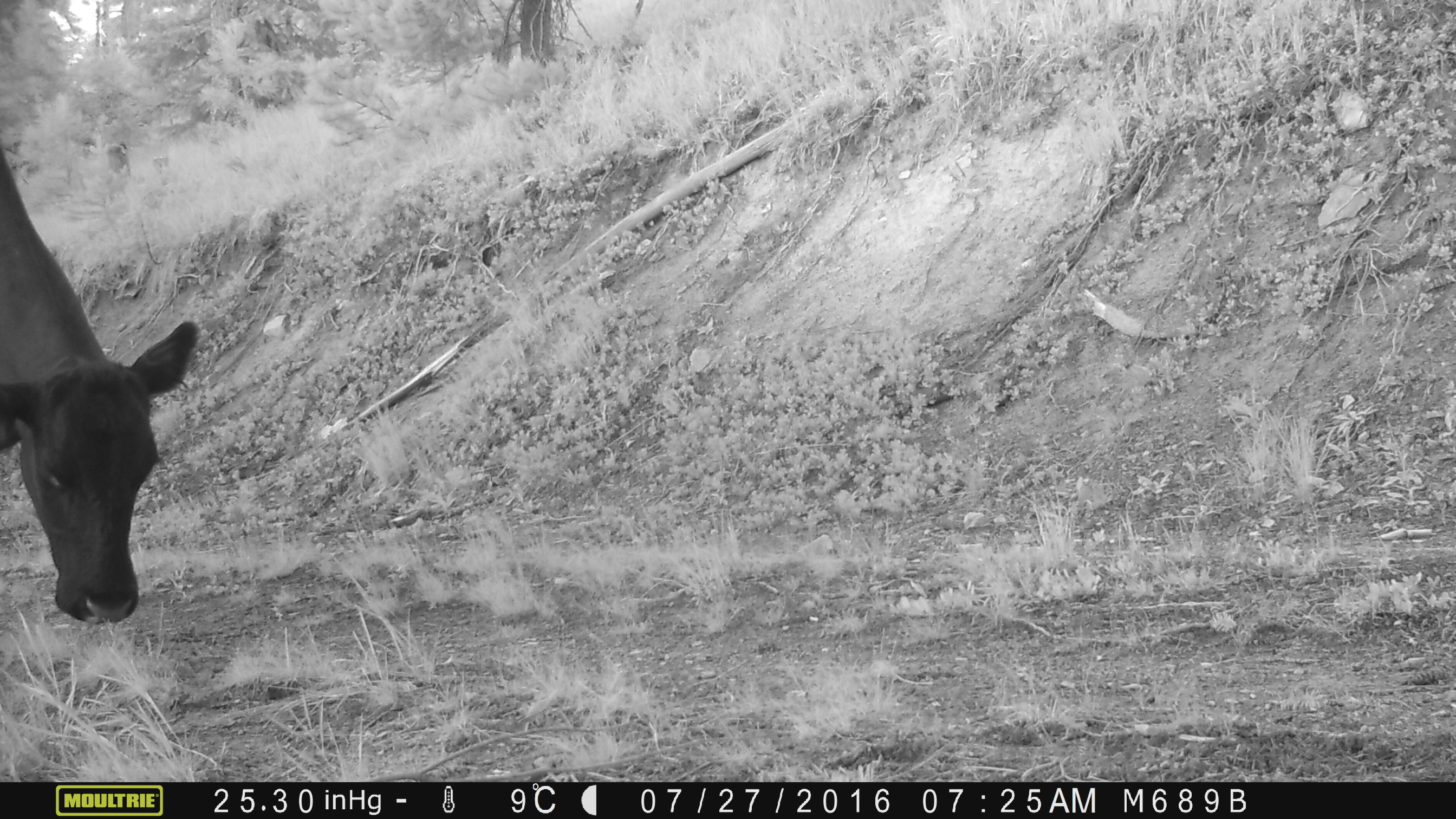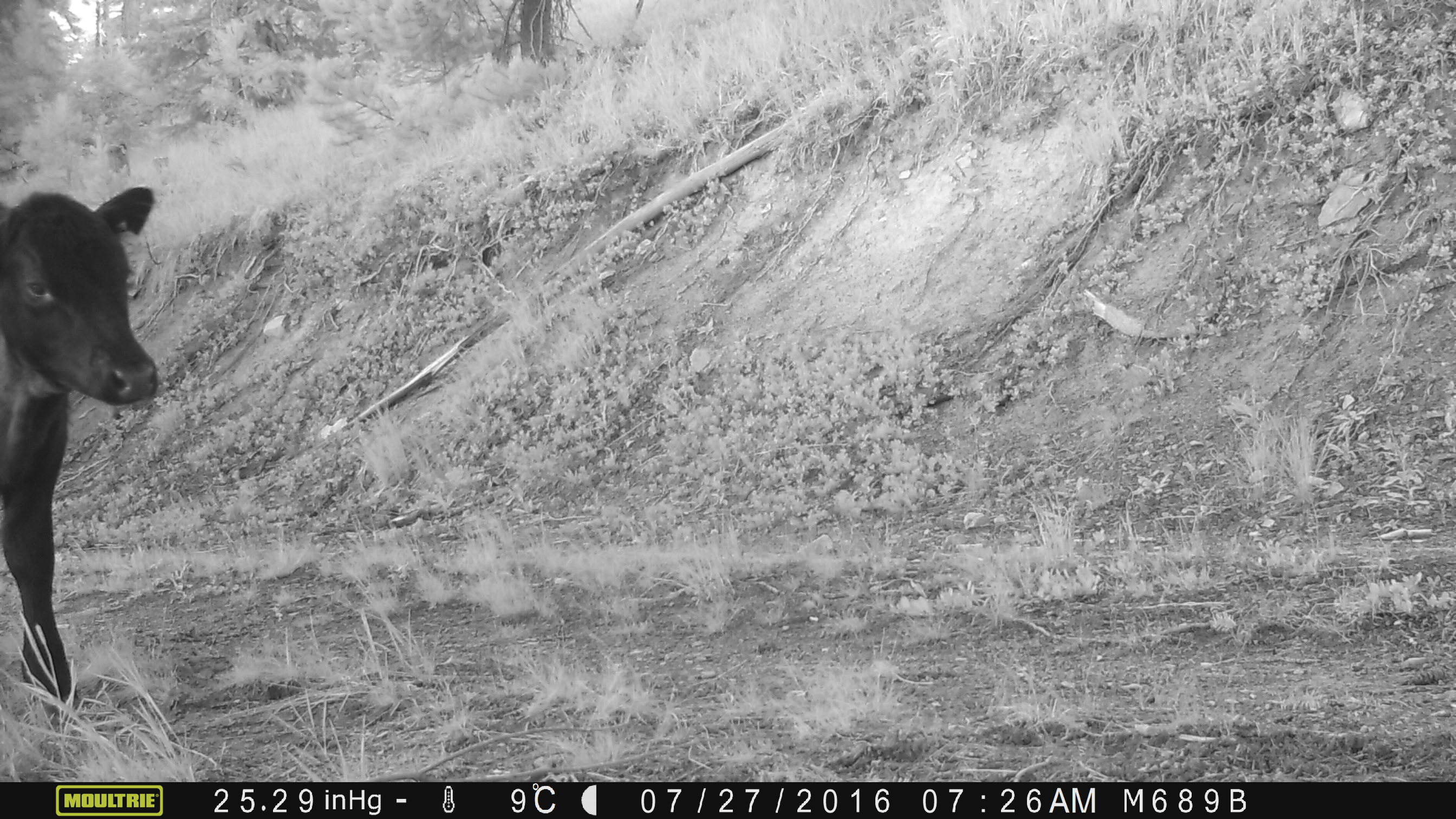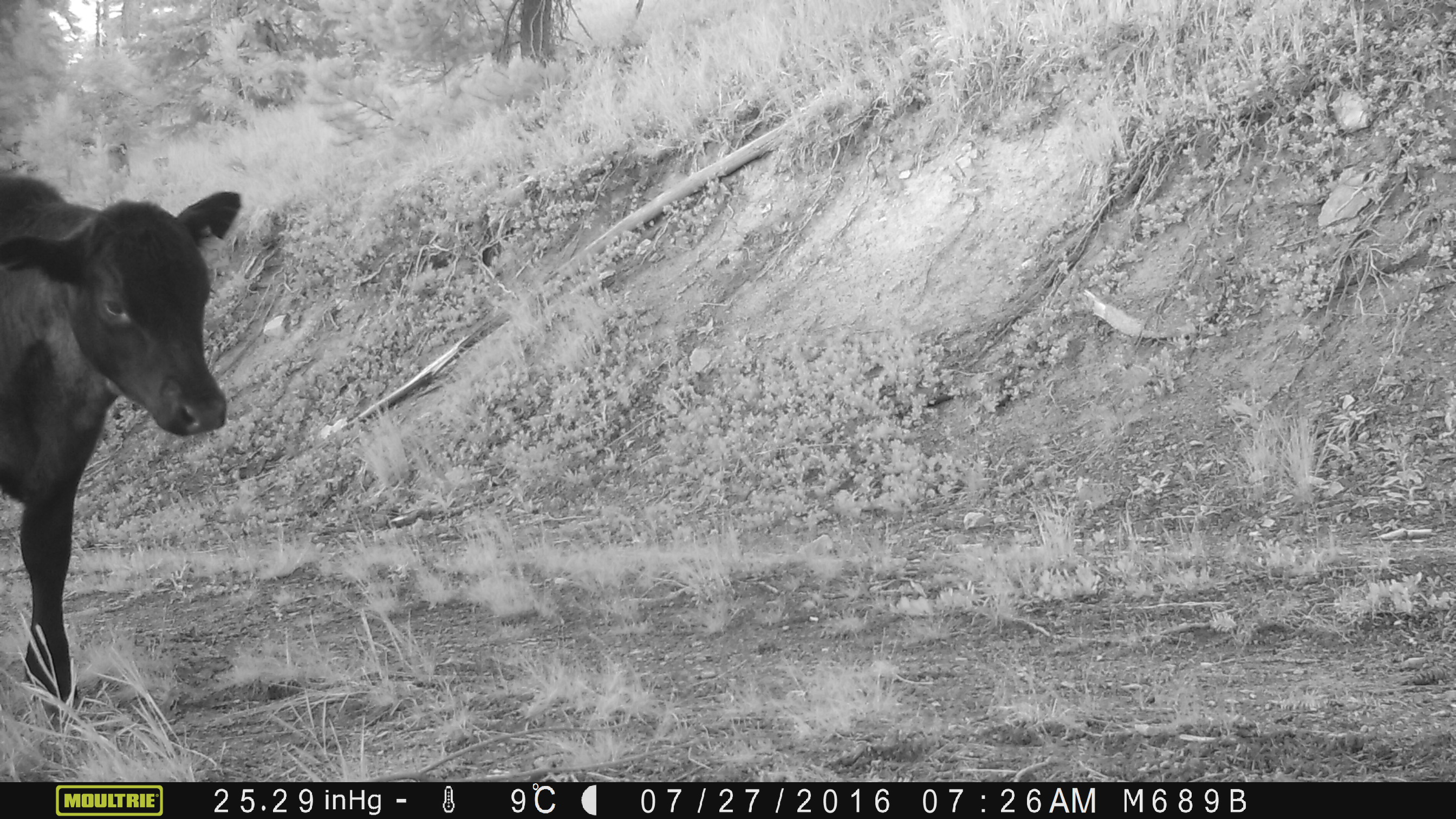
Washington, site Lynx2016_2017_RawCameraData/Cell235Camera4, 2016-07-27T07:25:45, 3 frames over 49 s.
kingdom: Animalia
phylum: Chordata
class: Mammalia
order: Artiodactyla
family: Bovidae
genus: Bos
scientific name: Bos taurus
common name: domestic cattle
Domestic cattle (Bos taurus). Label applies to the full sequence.